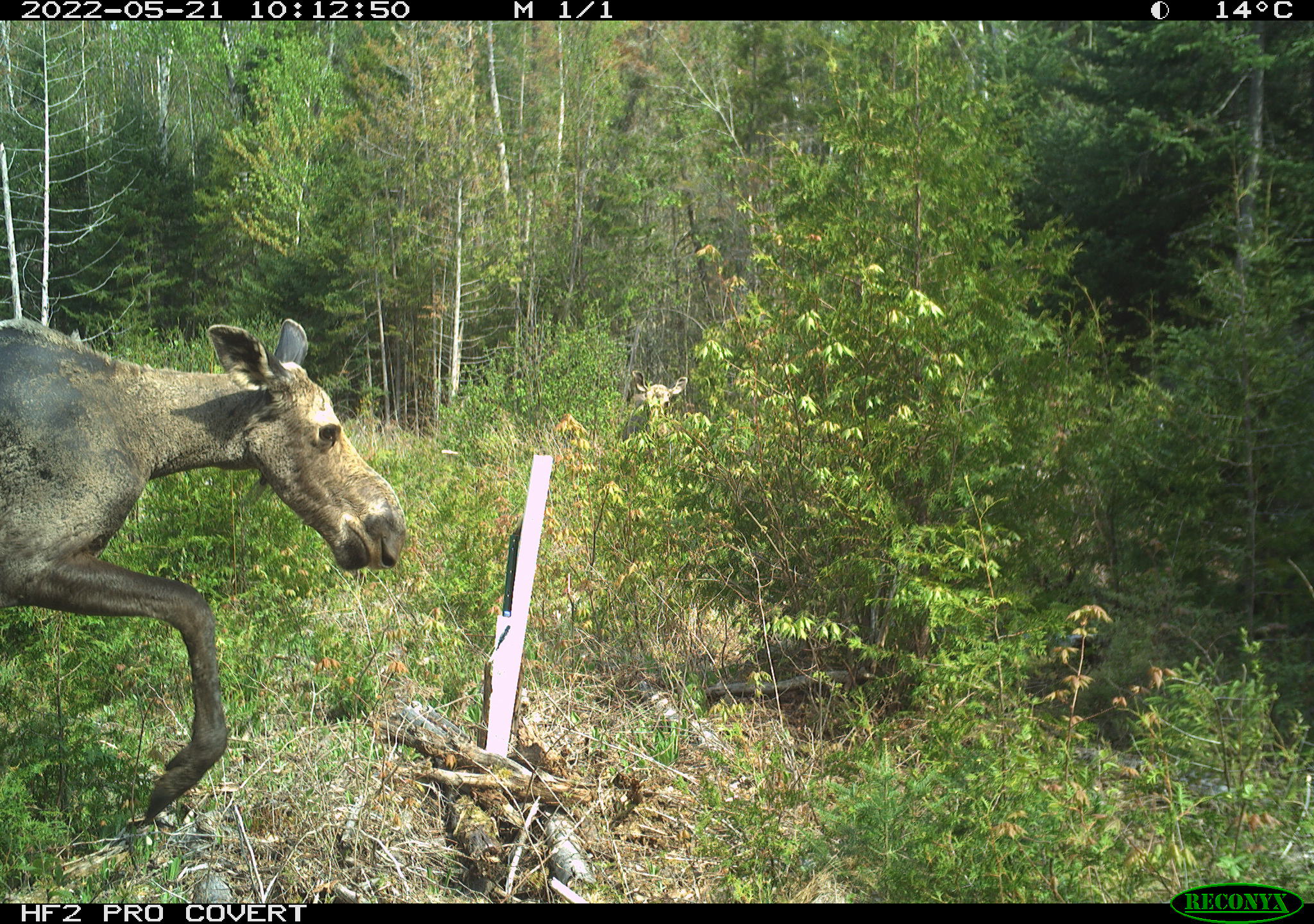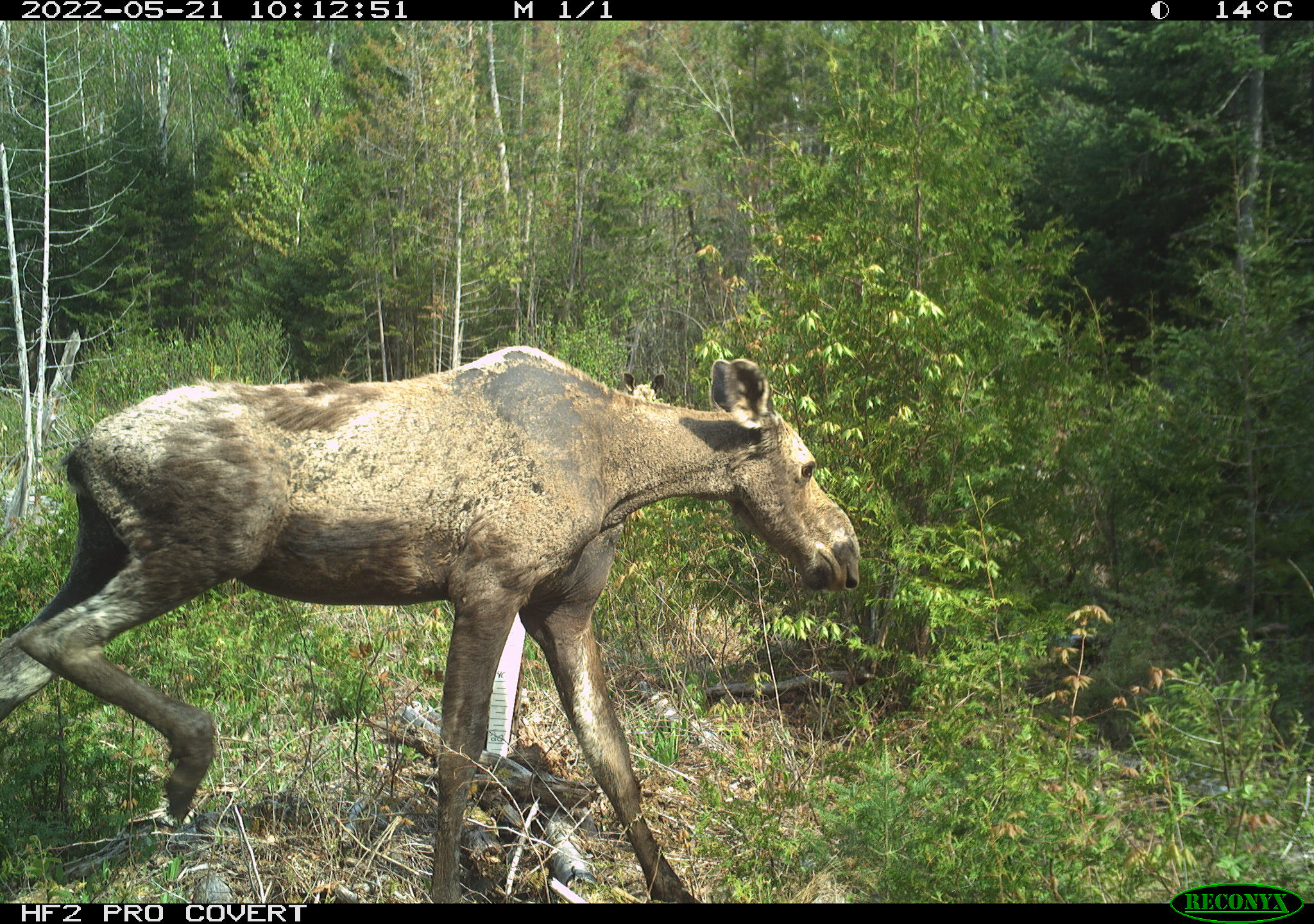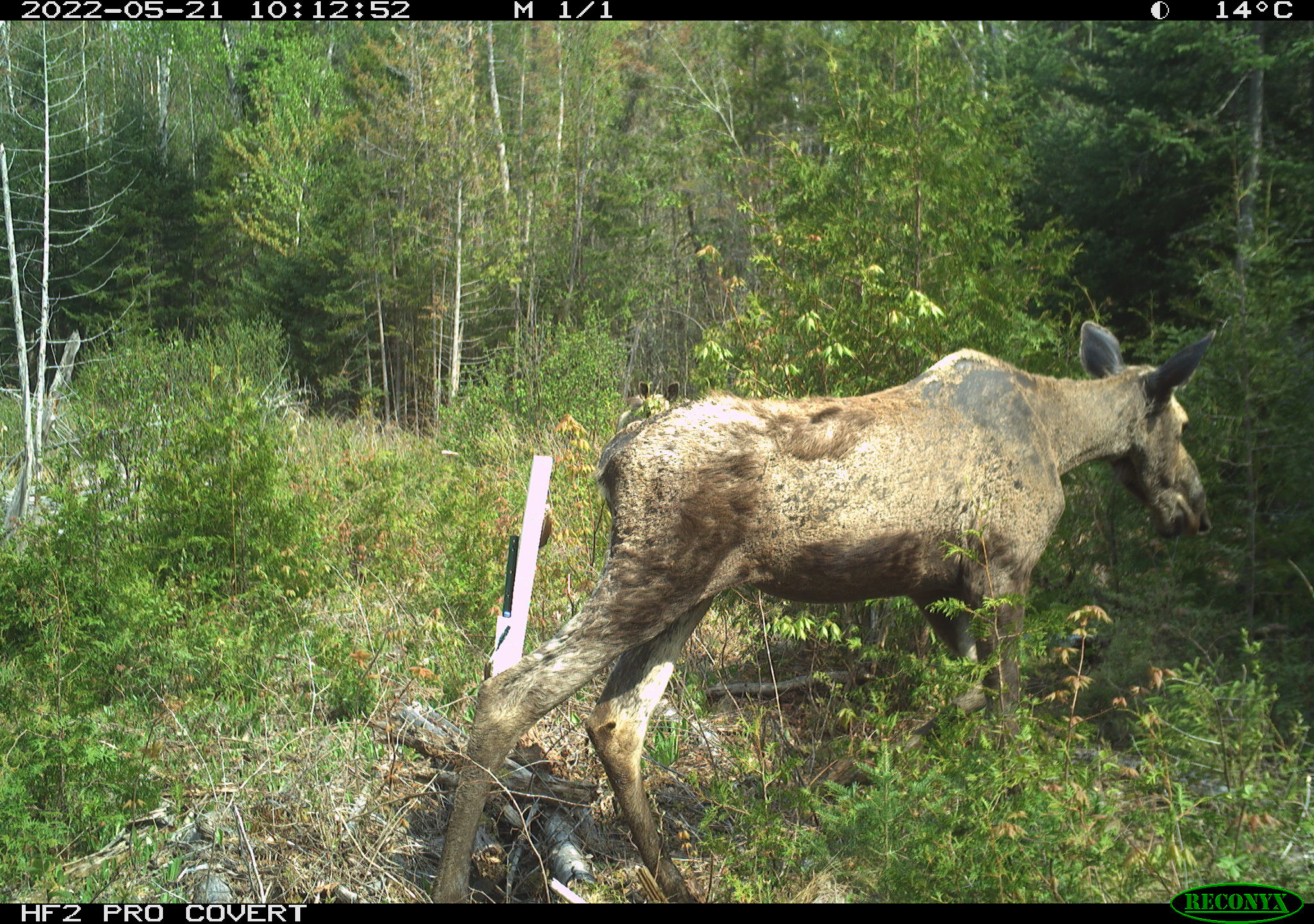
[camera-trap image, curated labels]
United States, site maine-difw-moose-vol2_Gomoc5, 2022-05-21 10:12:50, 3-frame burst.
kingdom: Animalia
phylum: Chordata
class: Mammalia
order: Artiodactyla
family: Cervidae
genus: Alces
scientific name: Alces alces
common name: moose